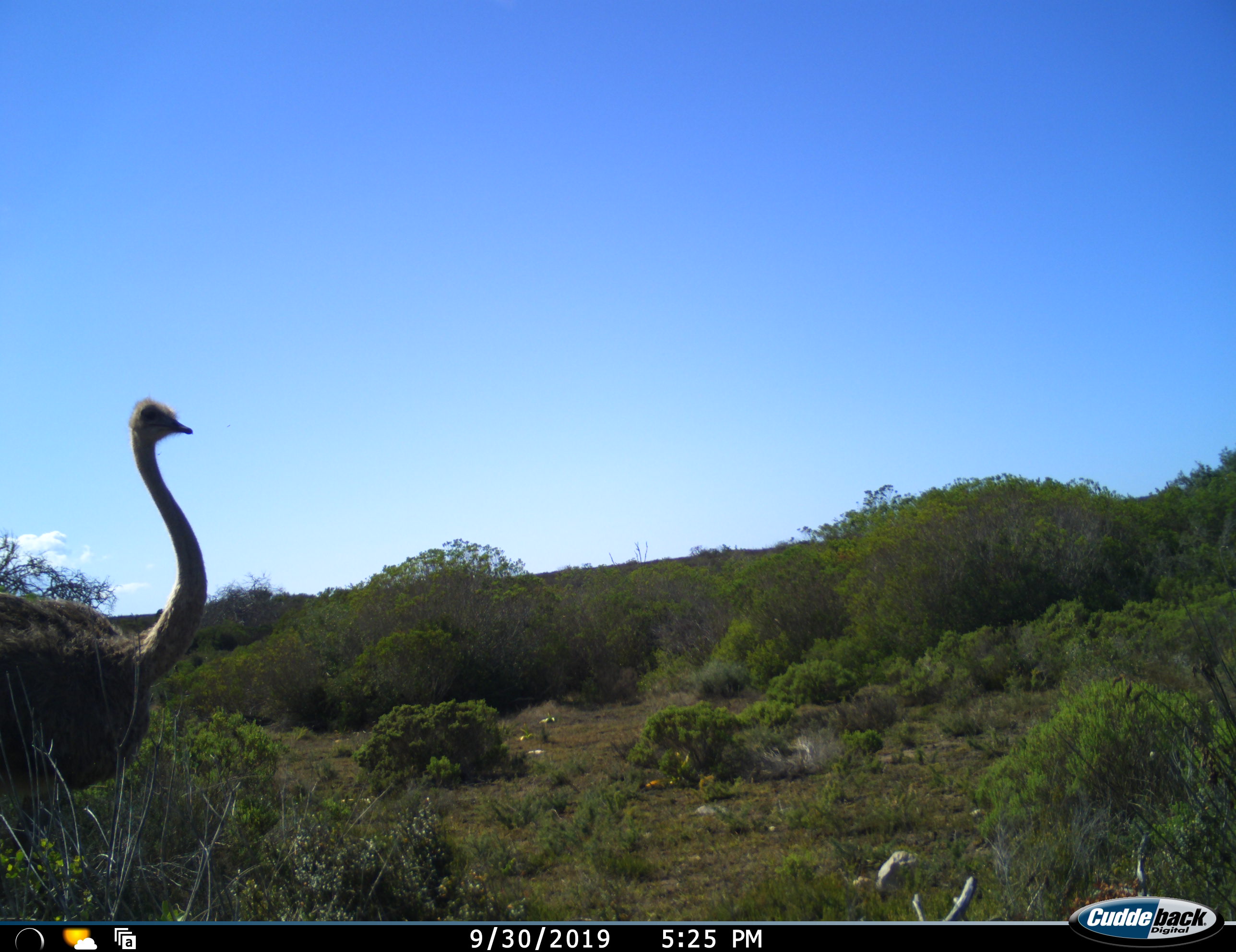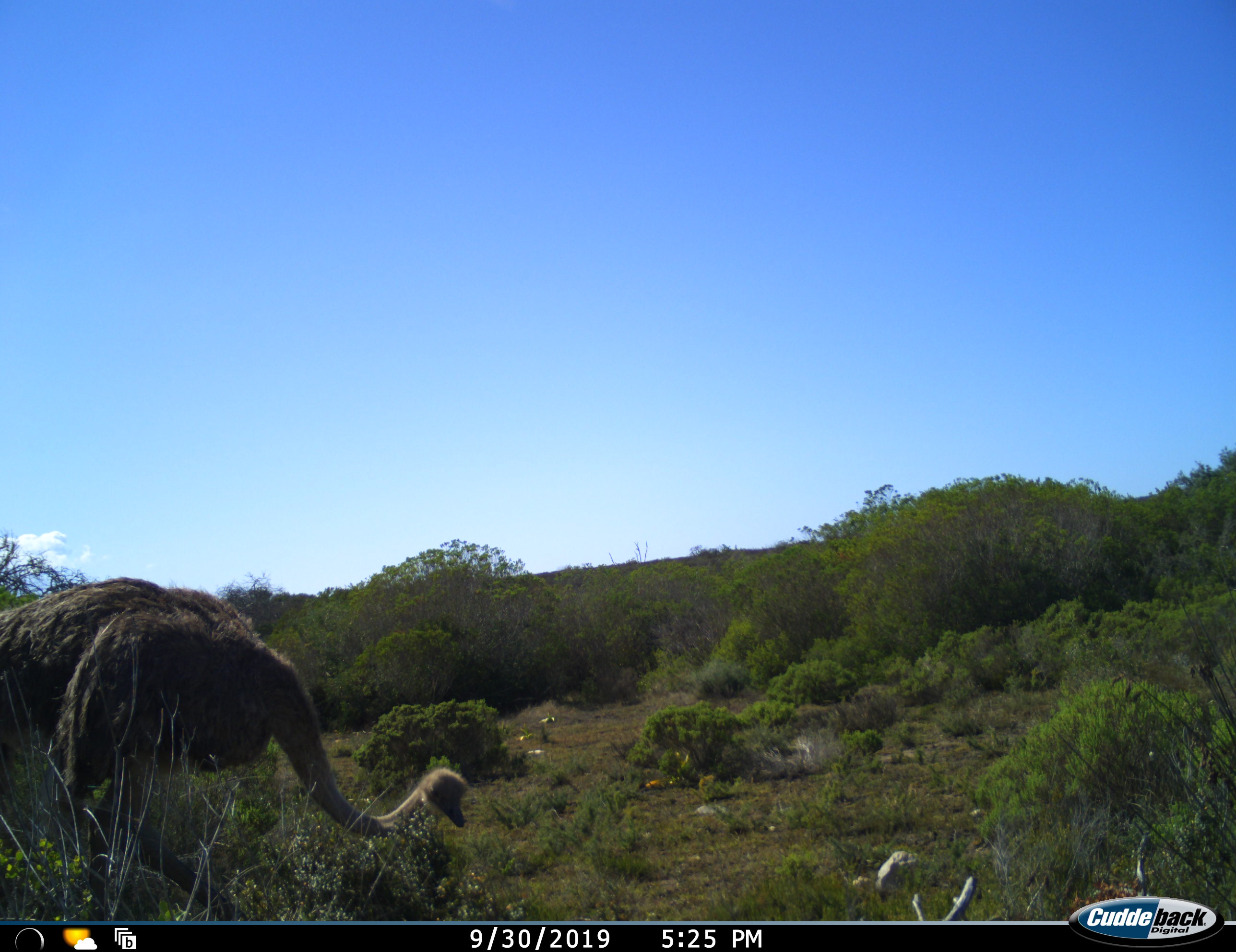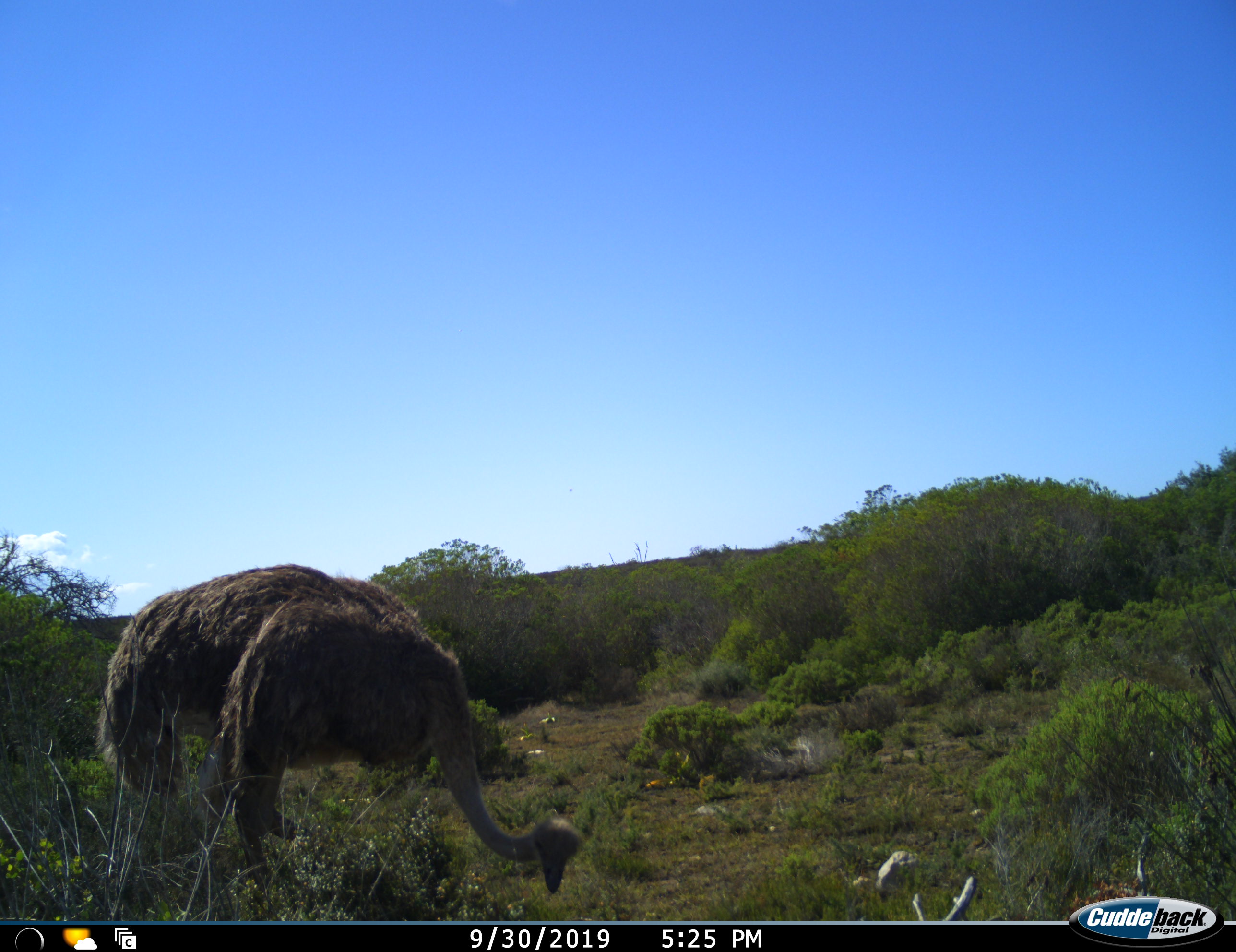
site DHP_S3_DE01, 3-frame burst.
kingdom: Animalia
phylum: Chordata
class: Aves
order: Struthioniformes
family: Struthionidae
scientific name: Struthionidae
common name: ostrich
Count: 1.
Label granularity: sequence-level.